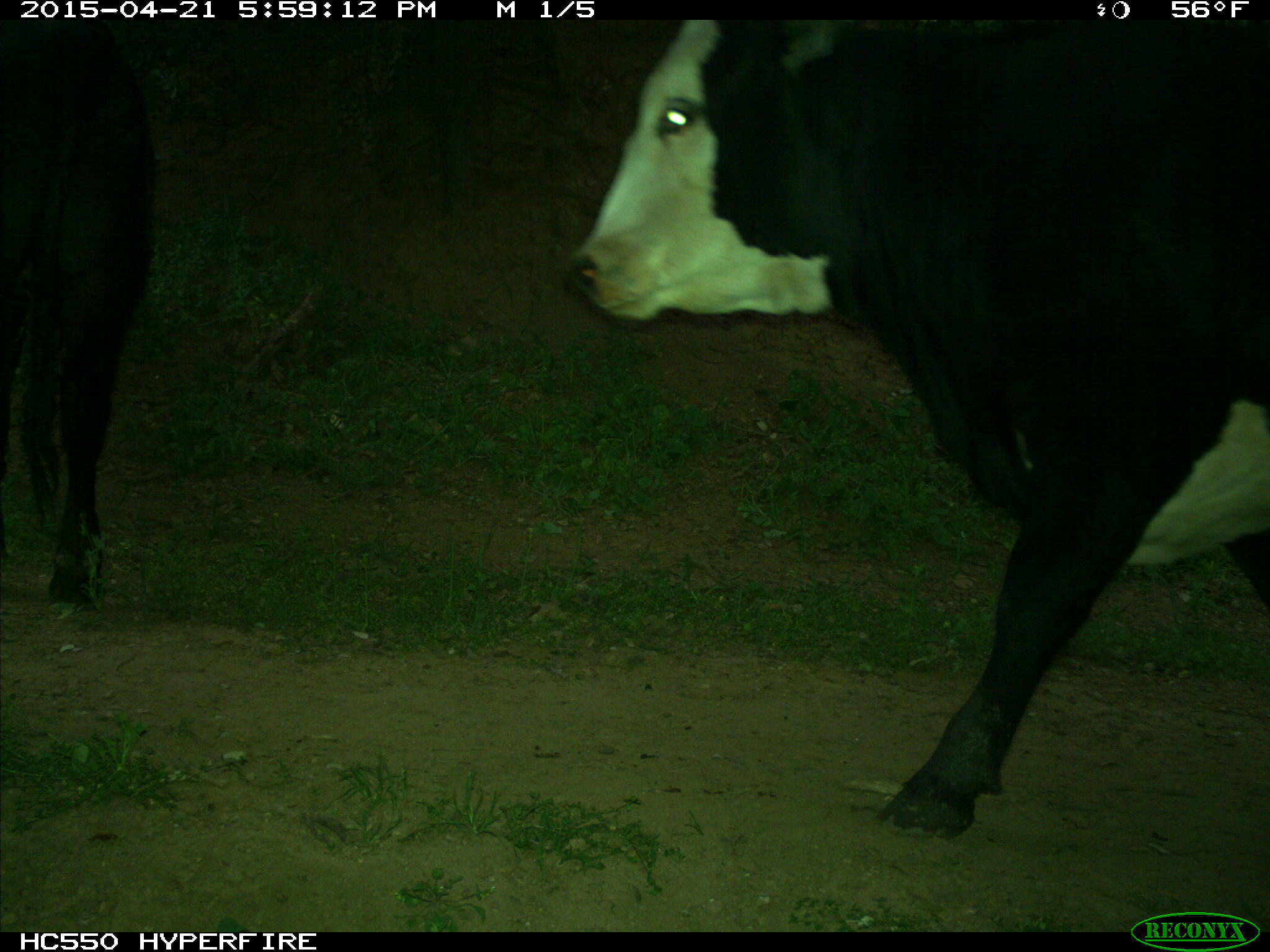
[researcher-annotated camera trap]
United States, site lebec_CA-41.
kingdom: Animalia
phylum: Chordata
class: Mammalia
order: Artiodactyla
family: Bovidae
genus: Bos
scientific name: Bos taurus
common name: domestic cow